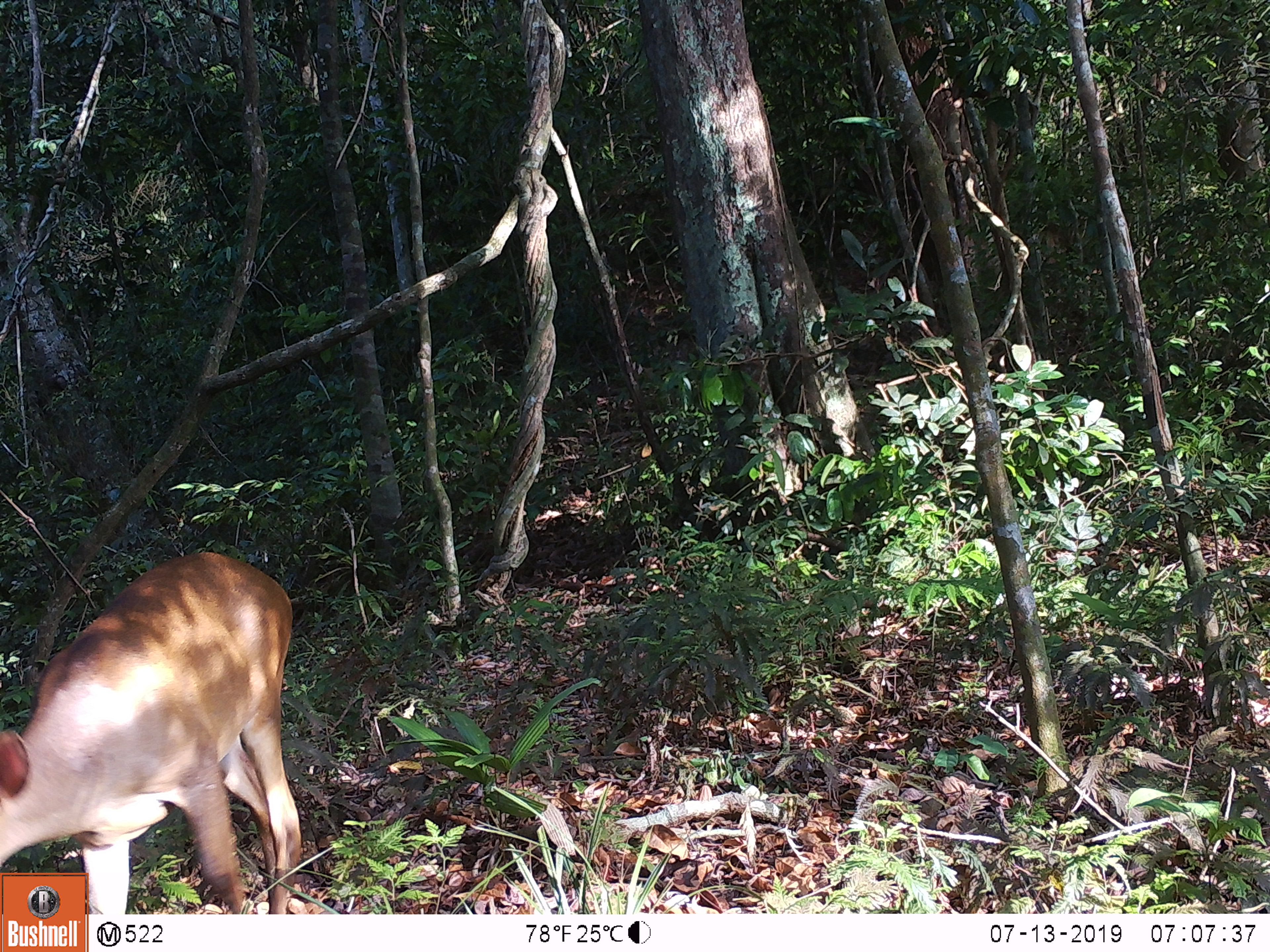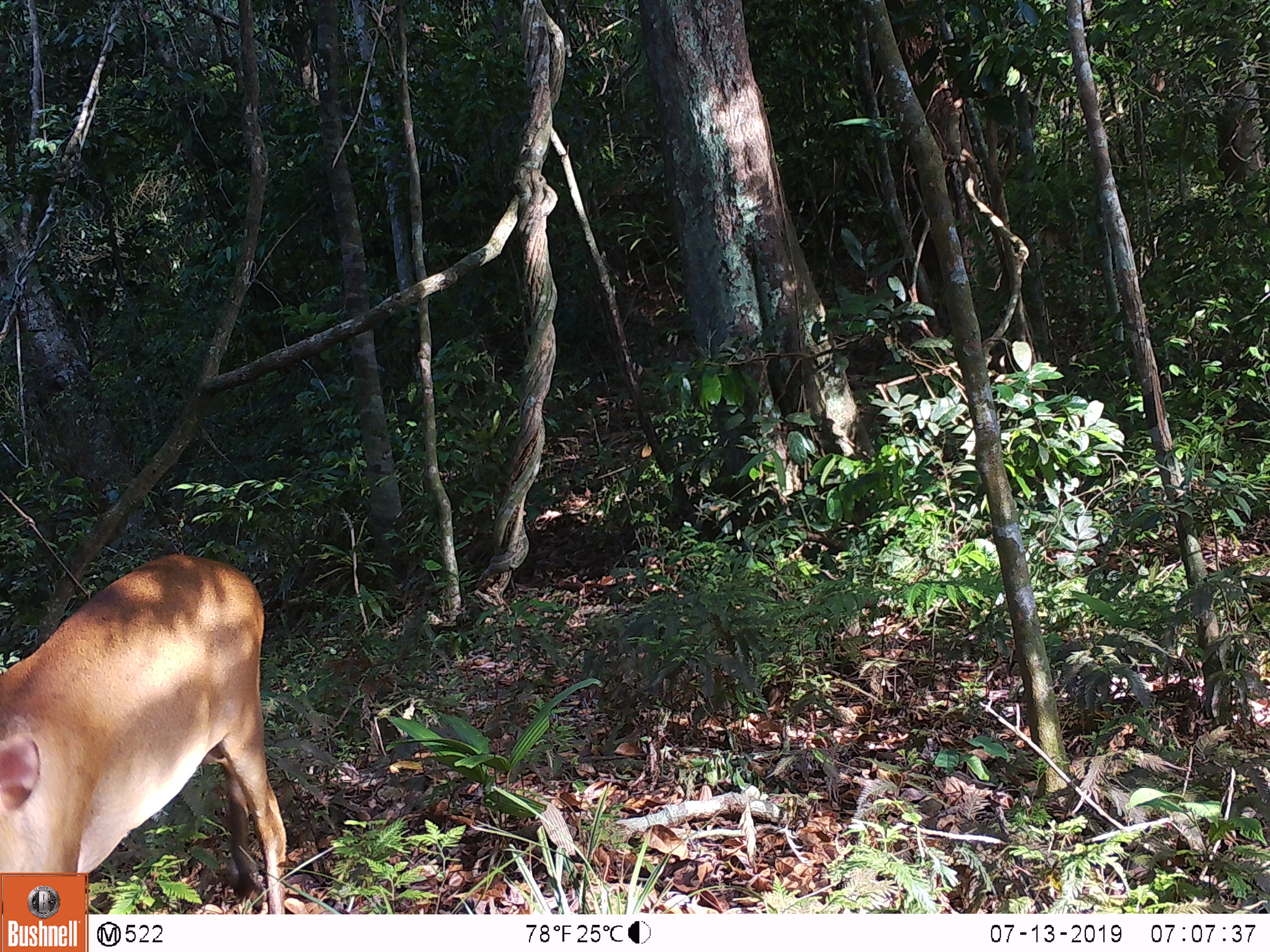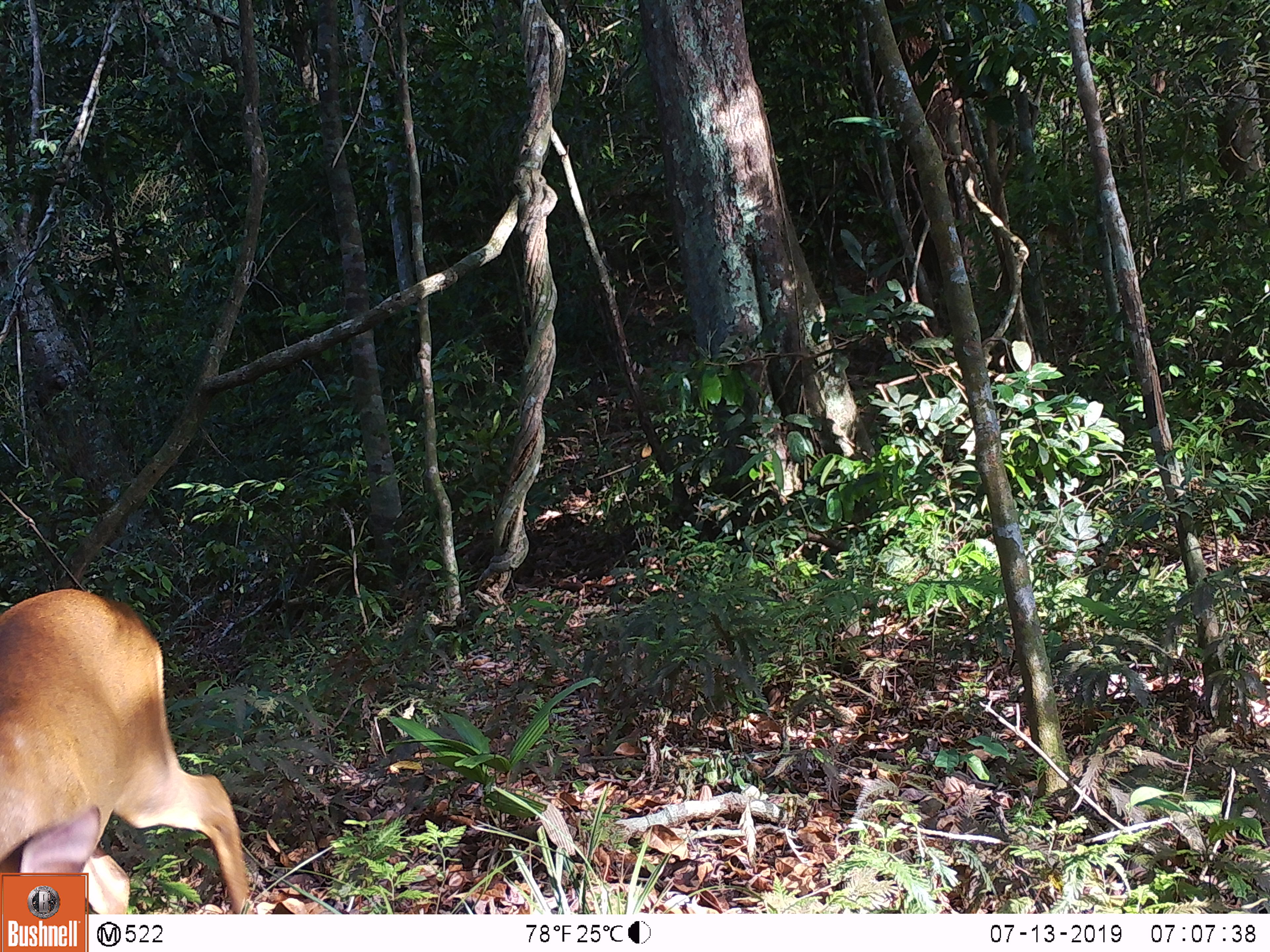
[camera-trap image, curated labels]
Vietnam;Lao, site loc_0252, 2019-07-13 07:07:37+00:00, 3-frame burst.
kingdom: Animalia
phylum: Chordata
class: Mammalia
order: Artiodactyla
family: Cervidae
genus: Muntiacus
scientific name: Muntiacus vuquangensis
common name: large-antlered muntjac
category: large antlered muntjac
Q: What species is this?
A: Large antlered muntjac (large-antlered muntjac) (Muntiacus vuquangensis).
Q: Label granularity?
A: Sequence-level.